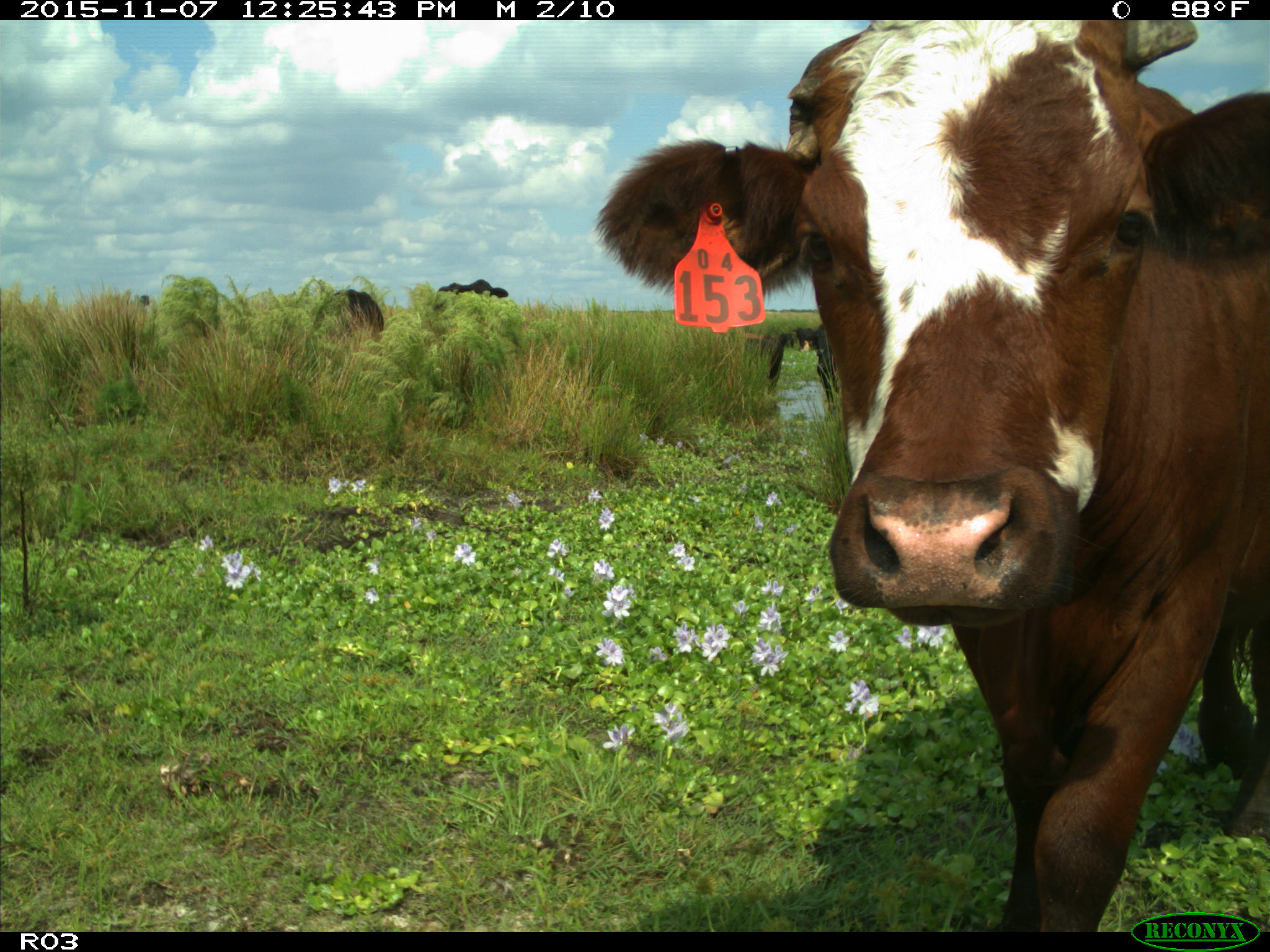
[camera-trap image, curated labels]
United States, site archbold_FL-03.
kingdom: Animalia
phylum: Chordata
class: Mammalia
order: Artiodactyla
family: Bovidae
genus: Bos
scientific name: Bos taurus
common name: domestic cow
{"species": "Bos taurus (domestic cow)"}